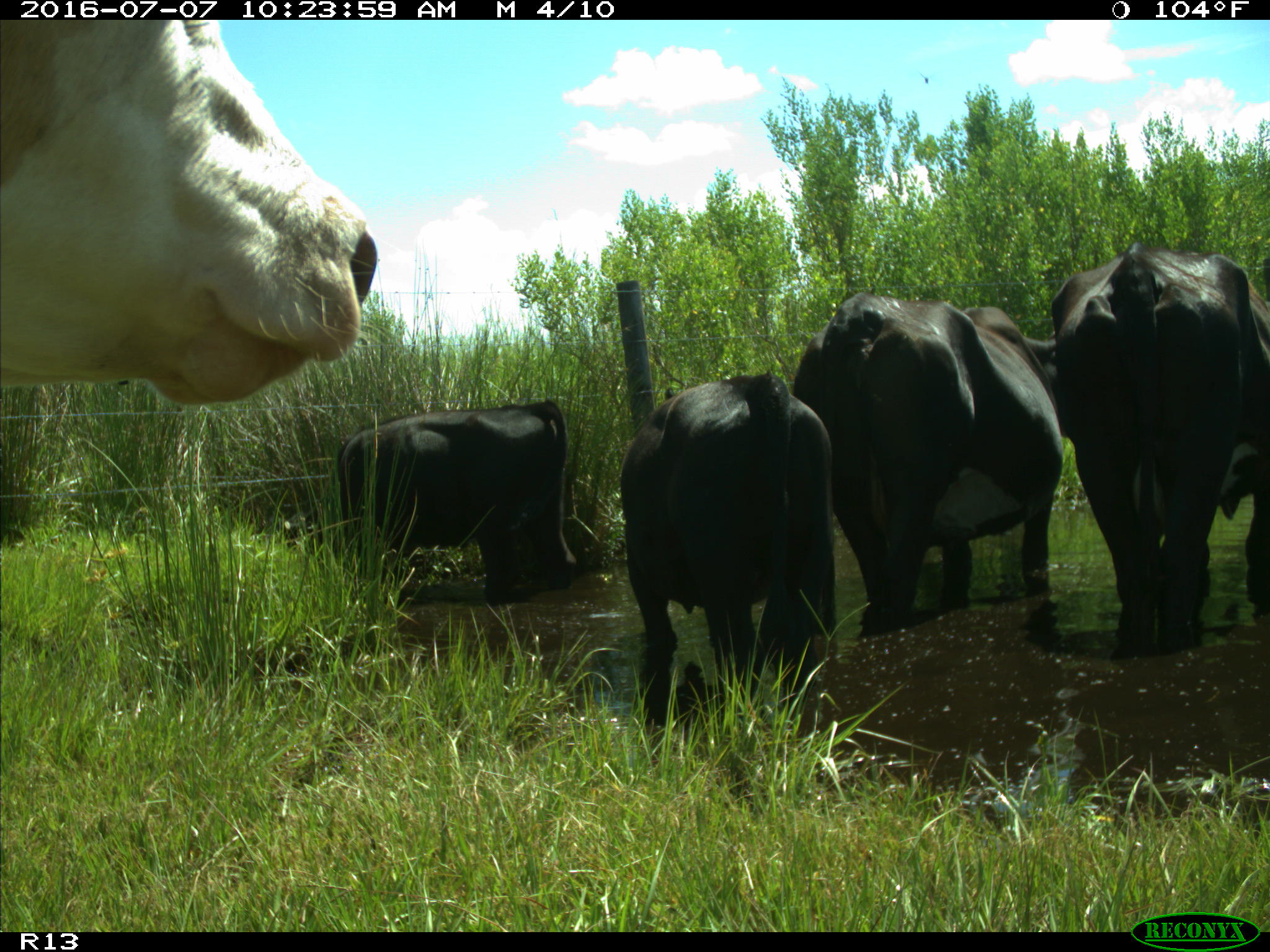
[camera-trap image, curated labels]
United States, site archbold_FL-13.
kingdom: Animalia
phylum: Chordata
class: Mammalia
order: Artiodactyla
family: Bovidae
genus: Bos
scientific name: Bos taurus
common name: domestic cow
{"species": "Bos taurus (domestic cow)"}